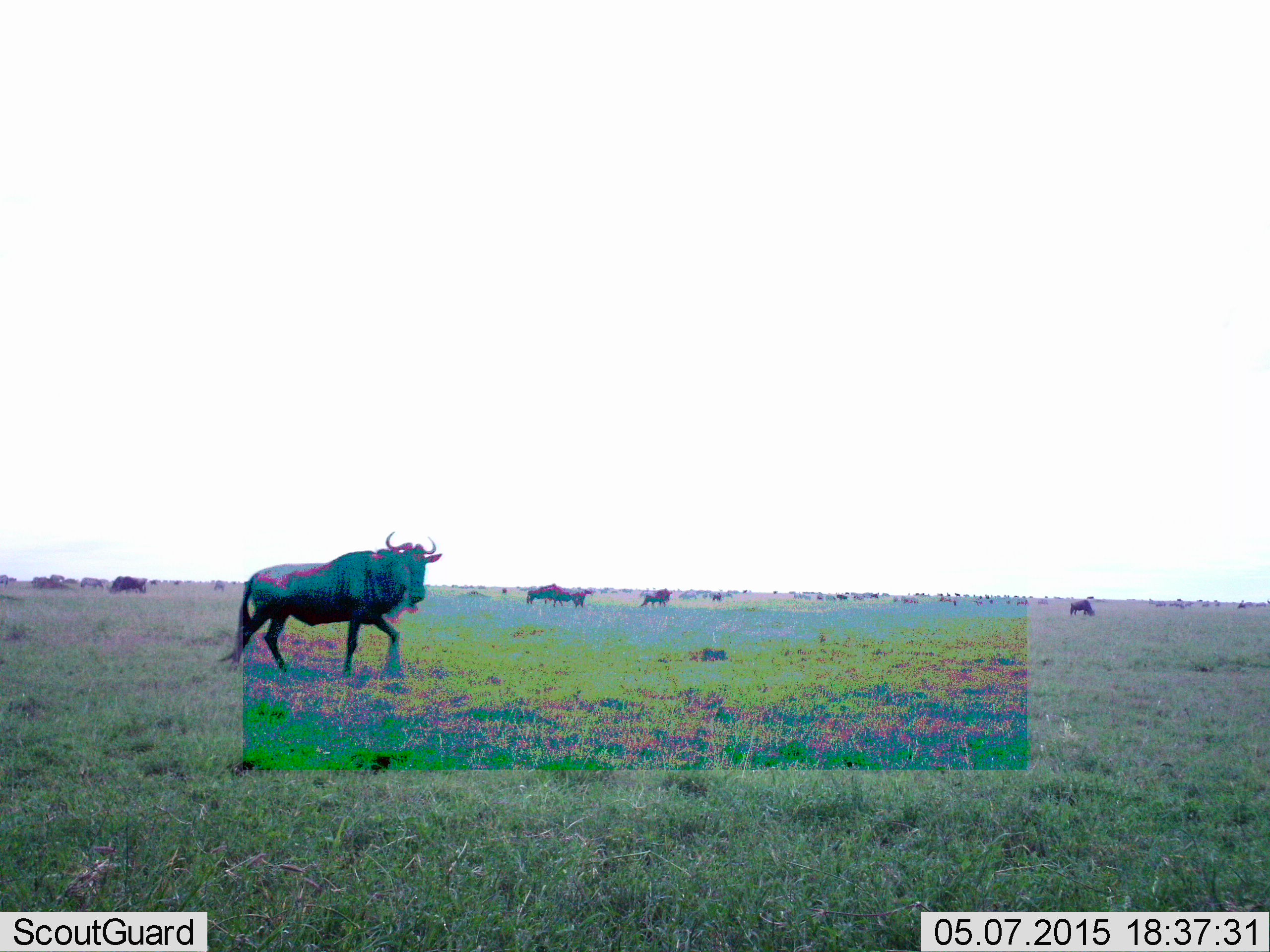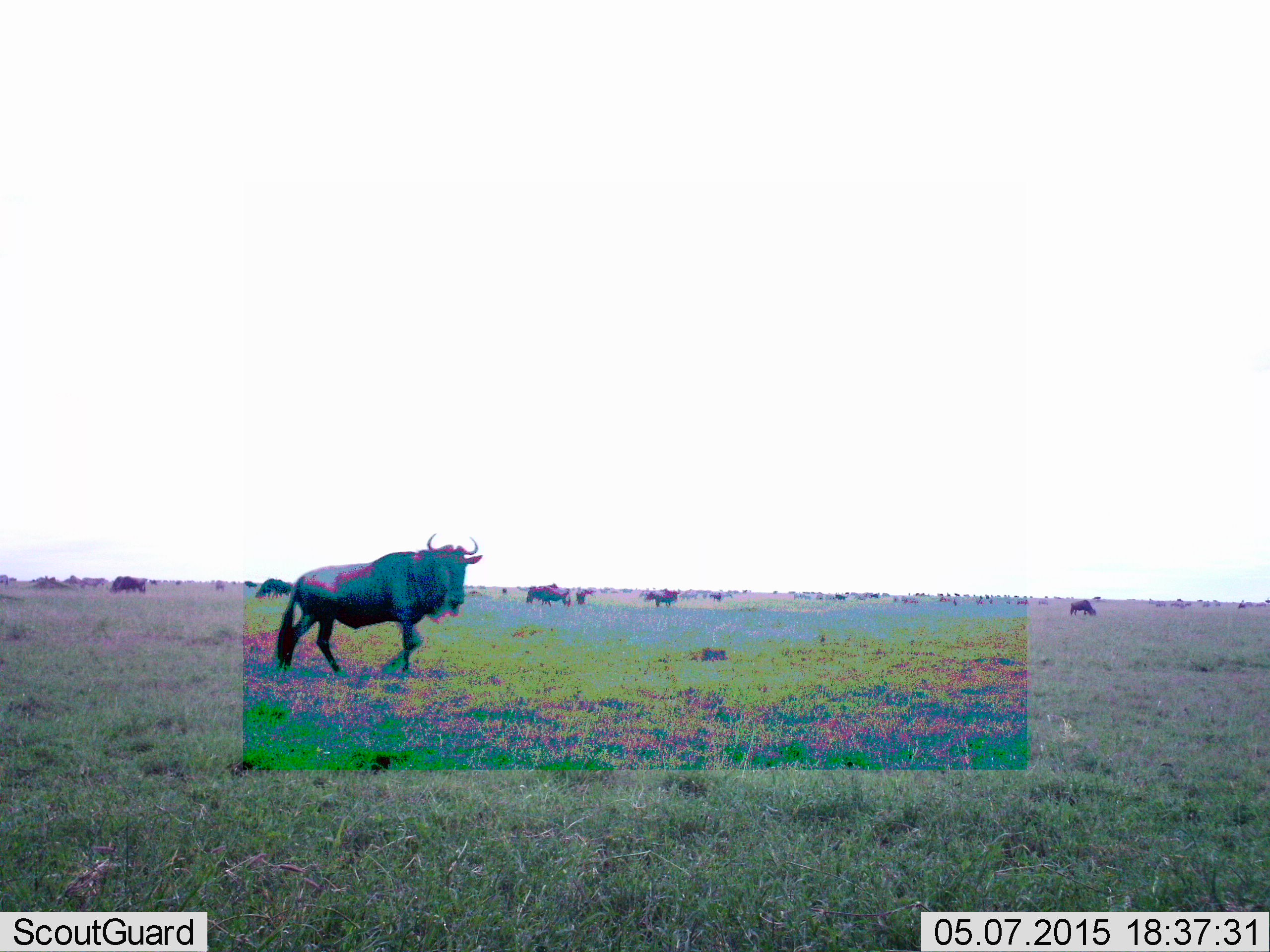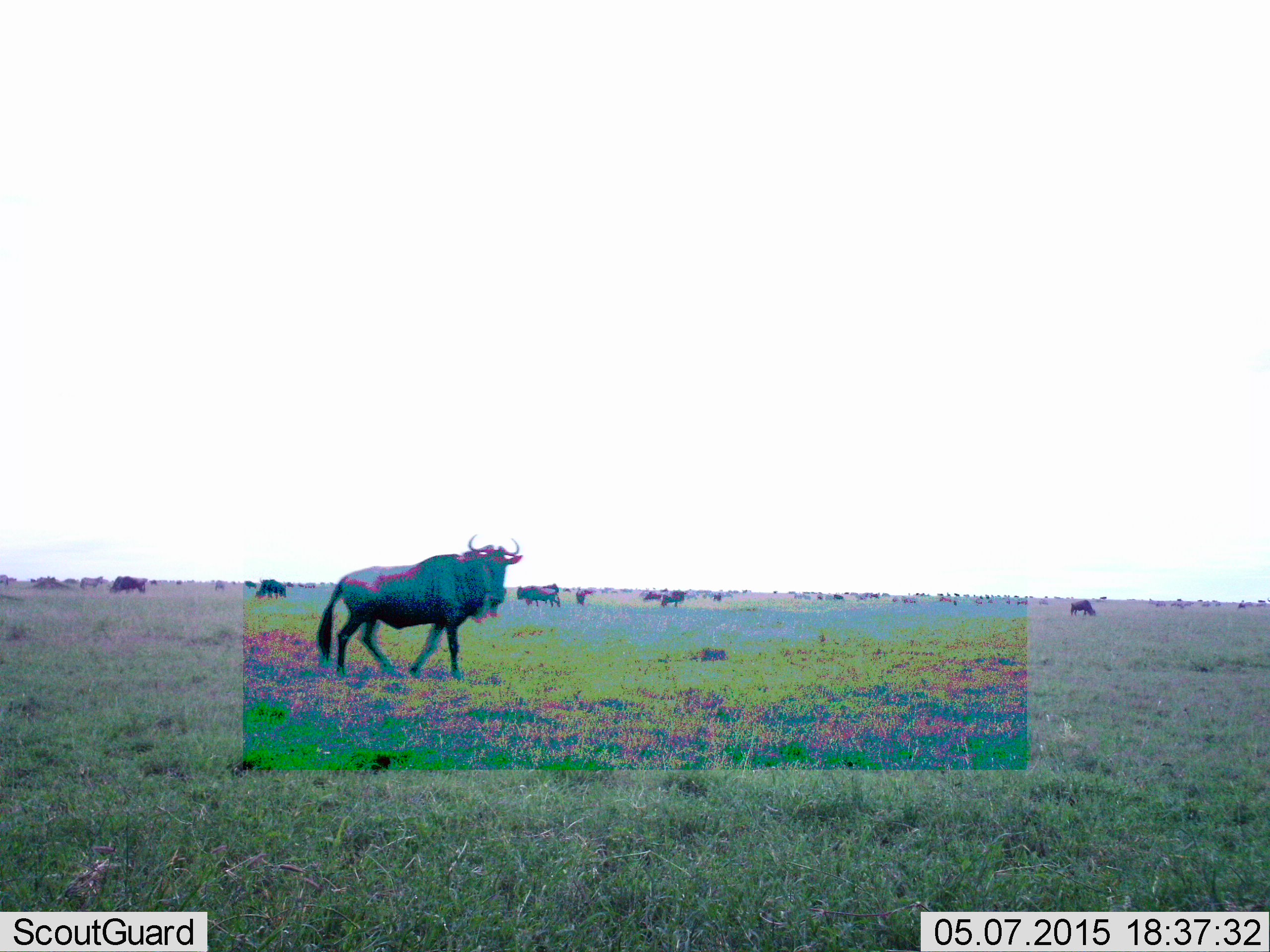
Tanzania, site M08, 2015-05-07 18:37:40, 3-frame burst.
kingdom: Animalia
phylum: Chordata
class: Mammalia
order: Artiodactyla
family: Bovidae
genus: Connochaetes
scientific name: Connochaetes taurinus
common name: blue wildebeest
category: wildebeest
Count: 11-50.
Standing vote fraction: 36%.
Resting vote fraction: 0%.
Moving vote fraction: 100%.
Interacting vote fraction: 0%.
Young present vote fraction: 0%.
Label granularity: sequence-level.